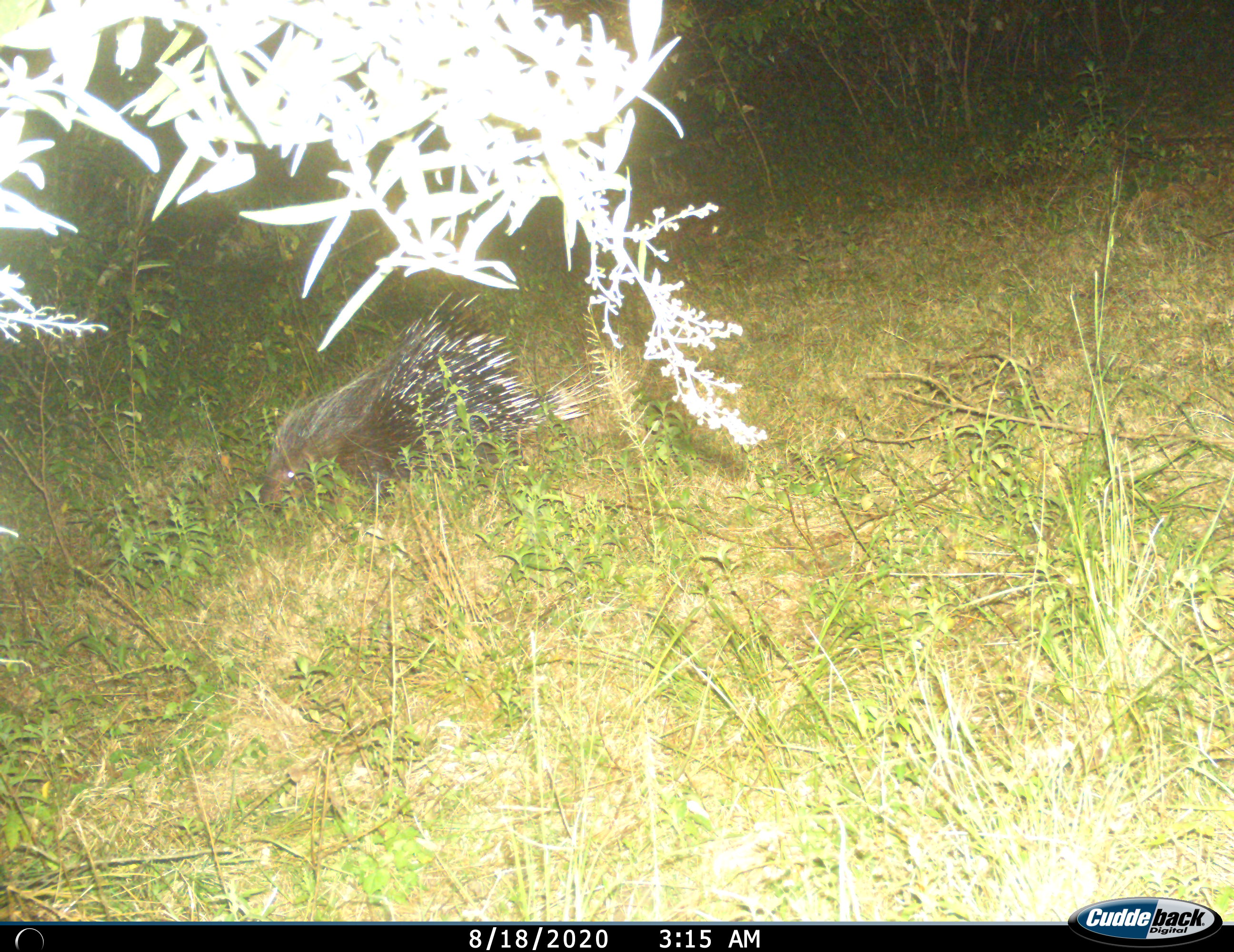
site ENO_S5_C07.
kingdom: Animalia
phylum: Chordata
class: Mammalia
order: Rodentia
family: Hystricidae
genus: Hystrix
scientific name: Hystrix cristata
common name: crested porcupine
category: porcupine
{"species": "porcupine (crested porcupine) (Hystrix cristata)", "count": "1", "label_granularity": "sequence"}